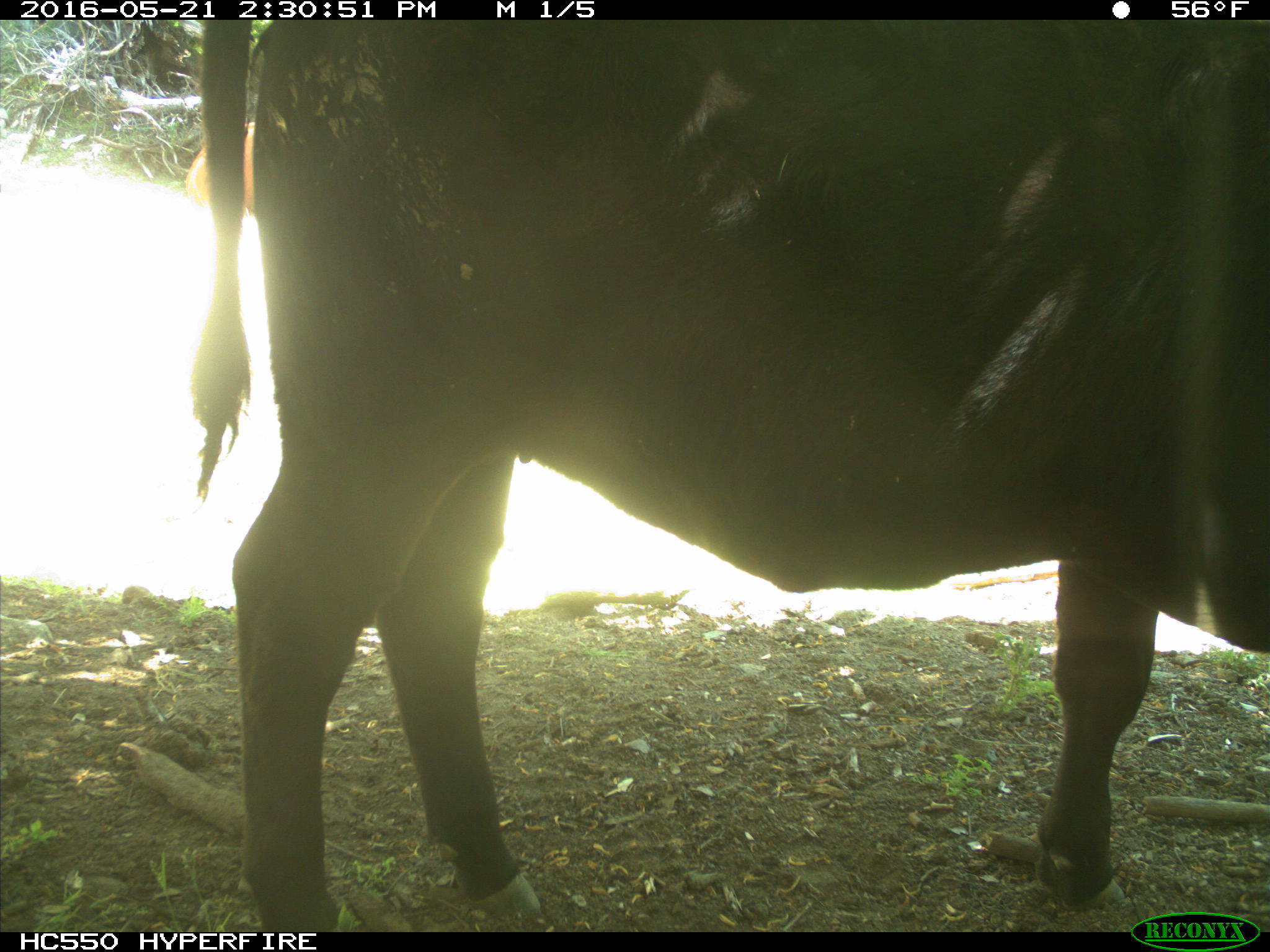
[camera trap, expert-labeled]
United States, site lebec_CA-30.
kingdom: Animalia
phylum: Chordata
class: Mammalia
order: Artiodactyla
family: Bovidae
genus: Bos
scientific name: Bos taurus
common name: domestic cow